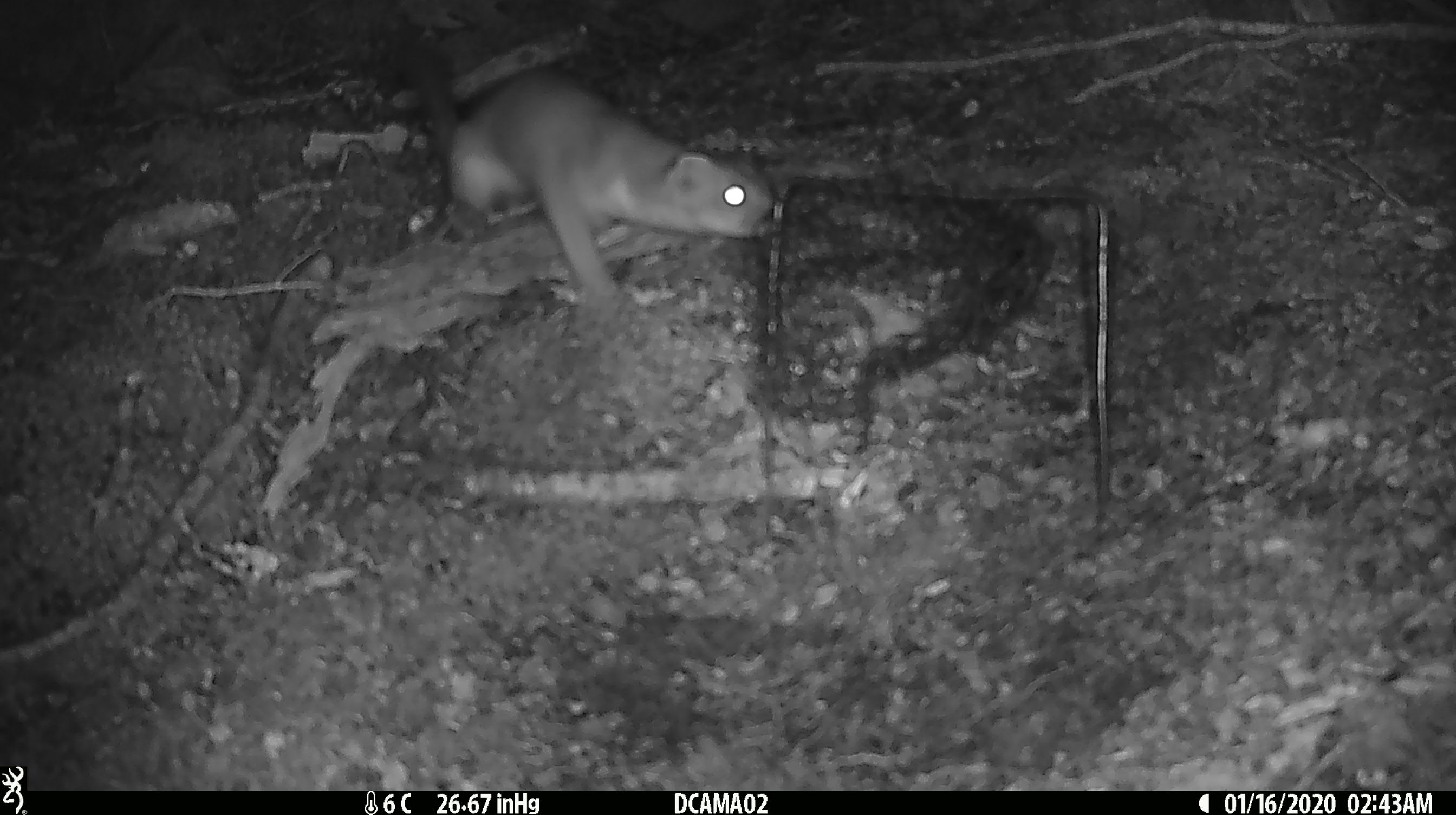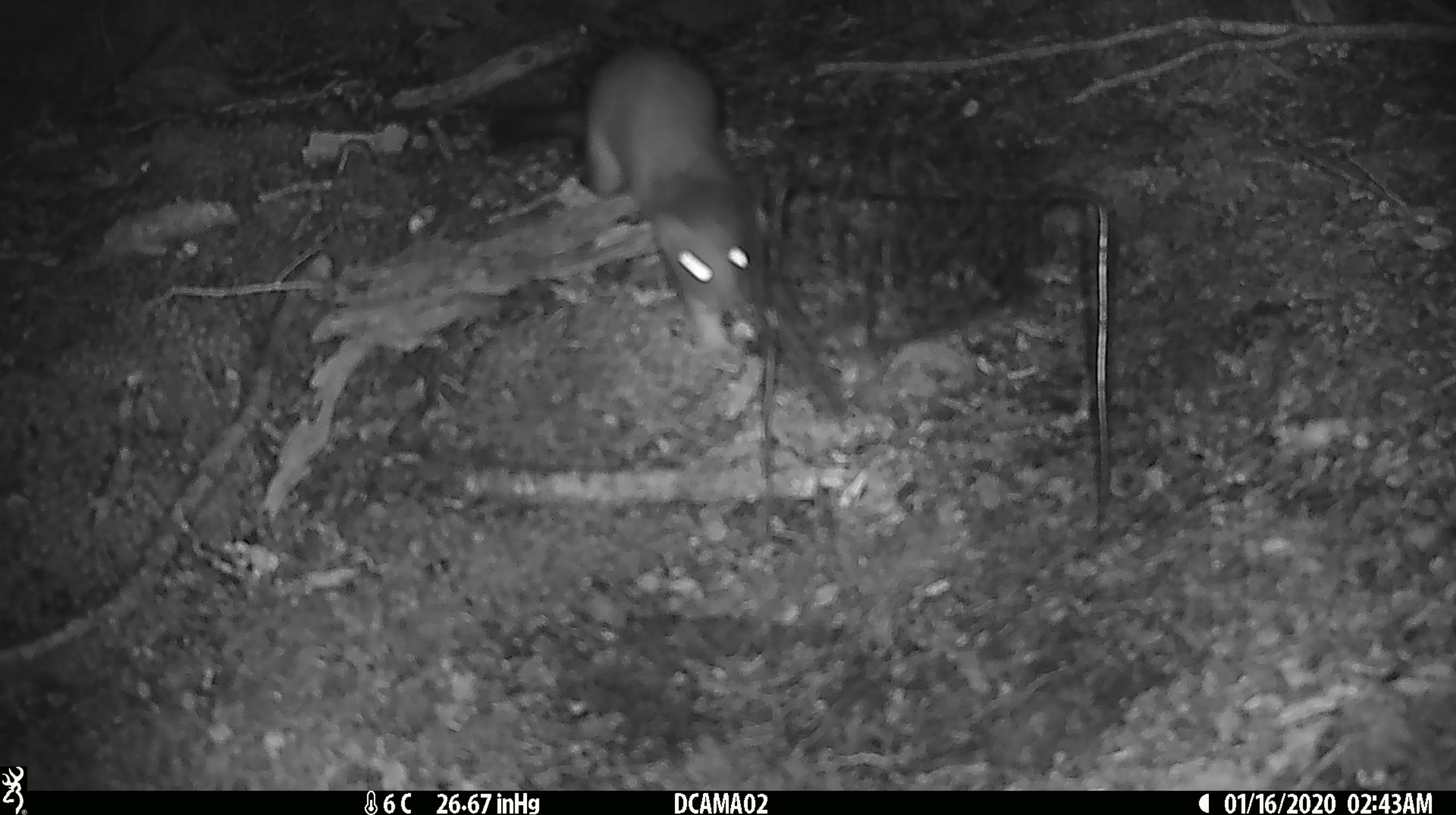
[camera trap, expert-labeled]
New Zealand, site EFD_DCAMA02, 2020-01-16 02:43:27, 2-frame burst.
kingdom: Animalia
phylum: Chordata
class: Mammalia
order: Carnivora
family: Mustelidae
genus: Mustela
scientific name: Mustela erminea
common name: stoat